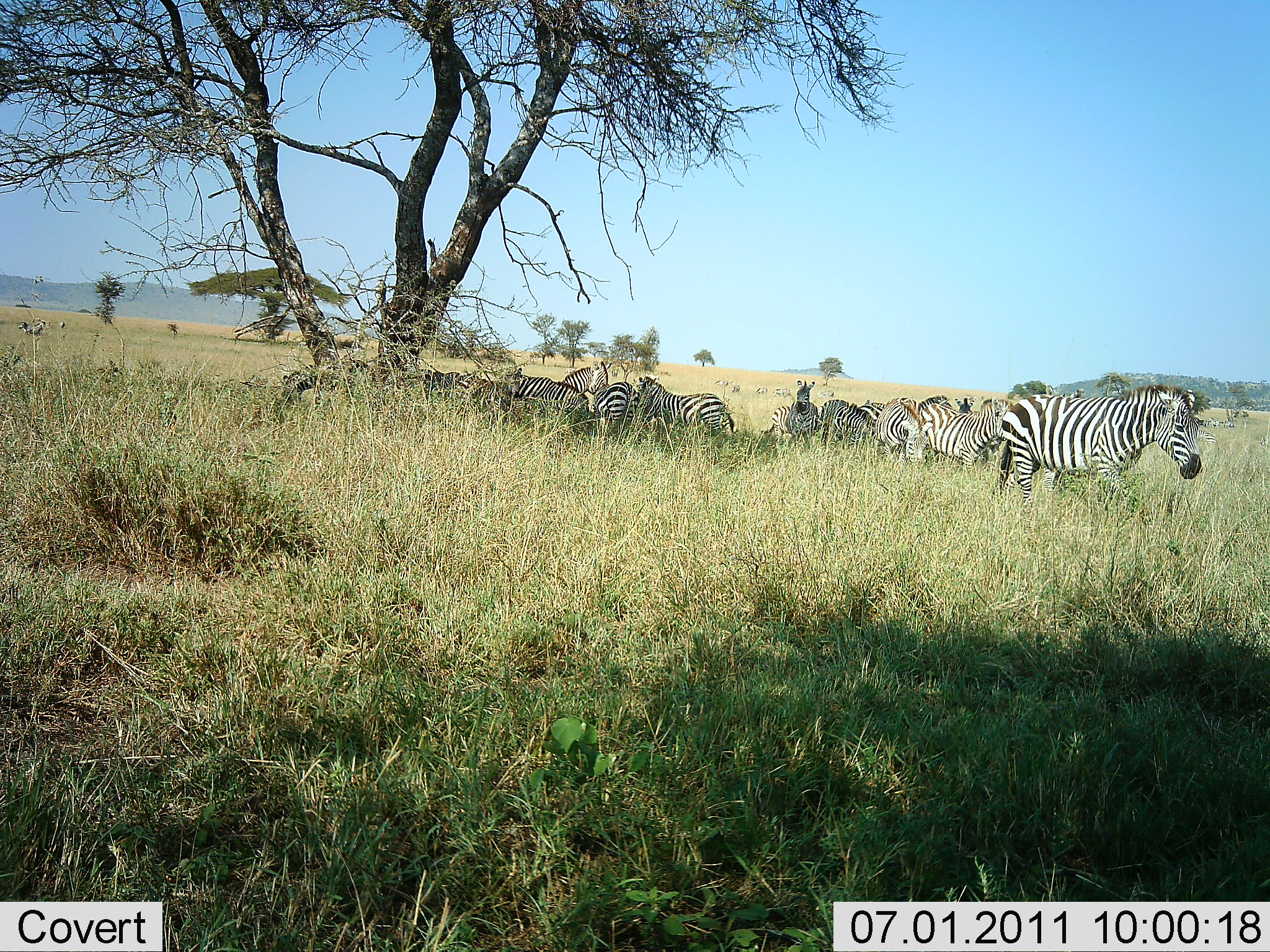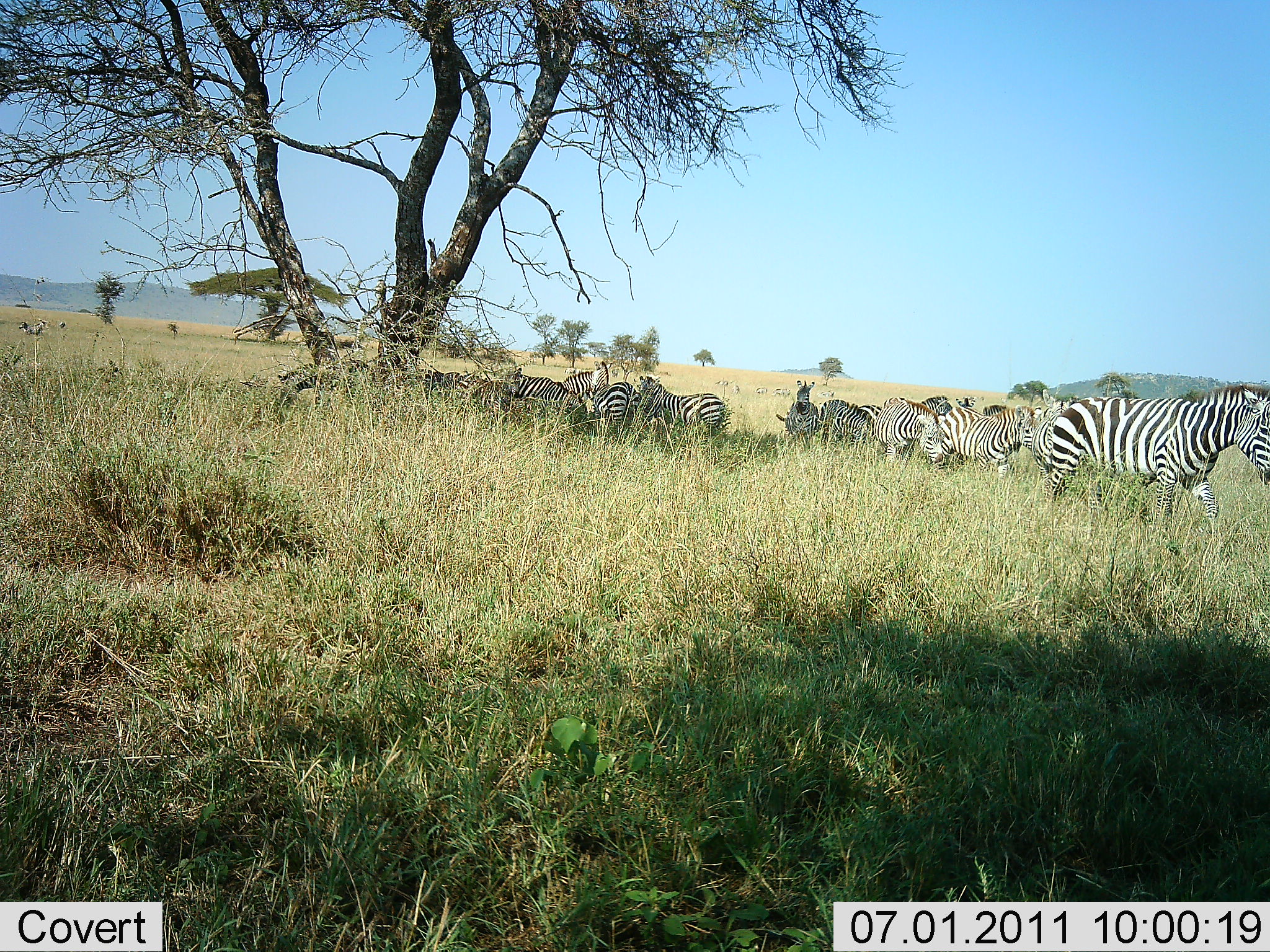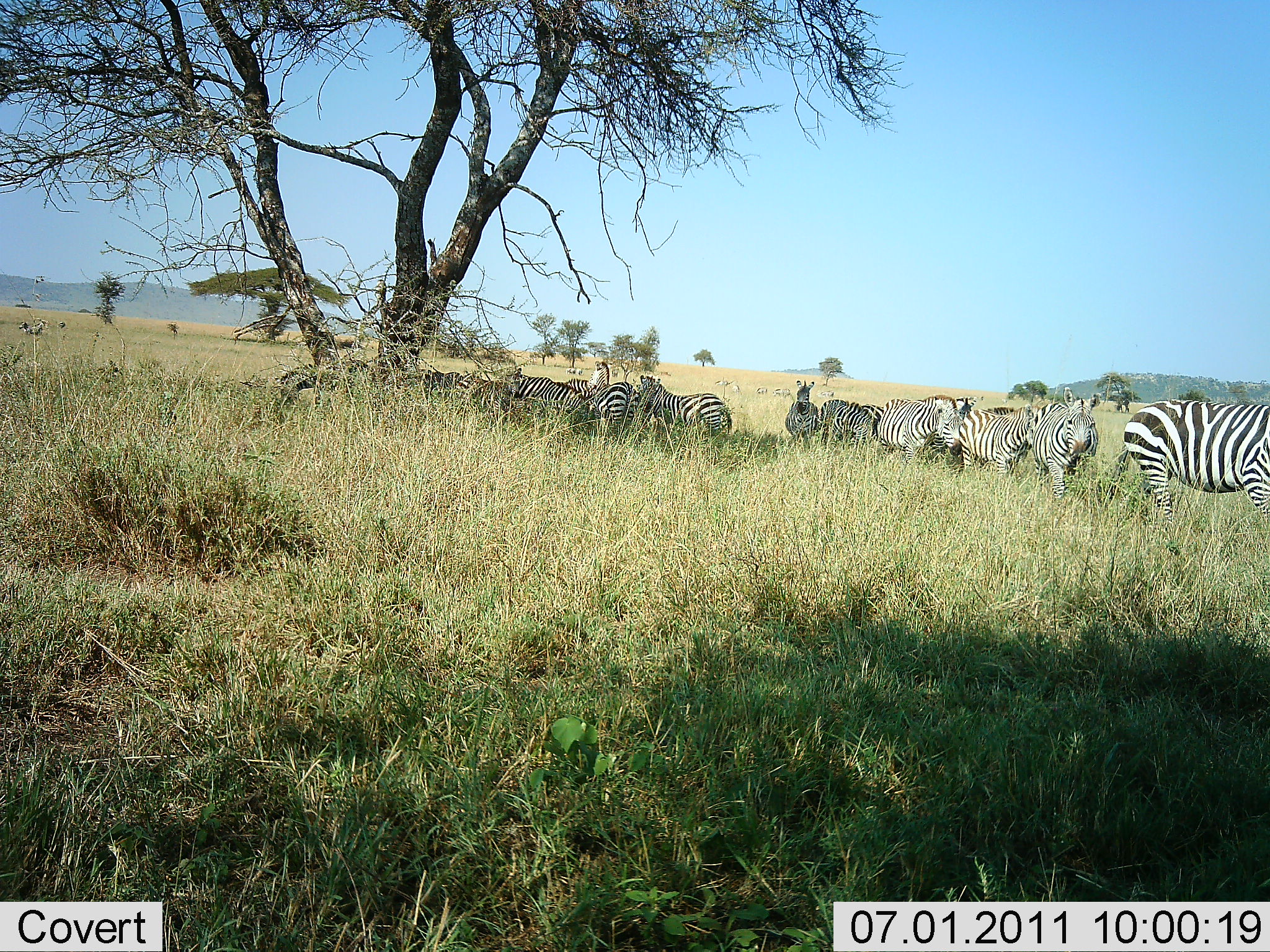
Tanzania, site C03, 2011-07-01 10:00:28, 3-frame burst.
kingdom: Animalia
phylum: Chordata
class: Mammalia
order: Perissodactyla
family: Equidae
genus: Equus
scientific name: Equus quagga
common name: plains zebra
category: zebra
Zebra (plains zebra) (Equus quagga), count 11-50. Behavior (volunteer vote fractions): standing 64%, resting 9%, moving 91%, interacting 18%. Young present (vote fraction): 0%. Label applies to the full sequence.